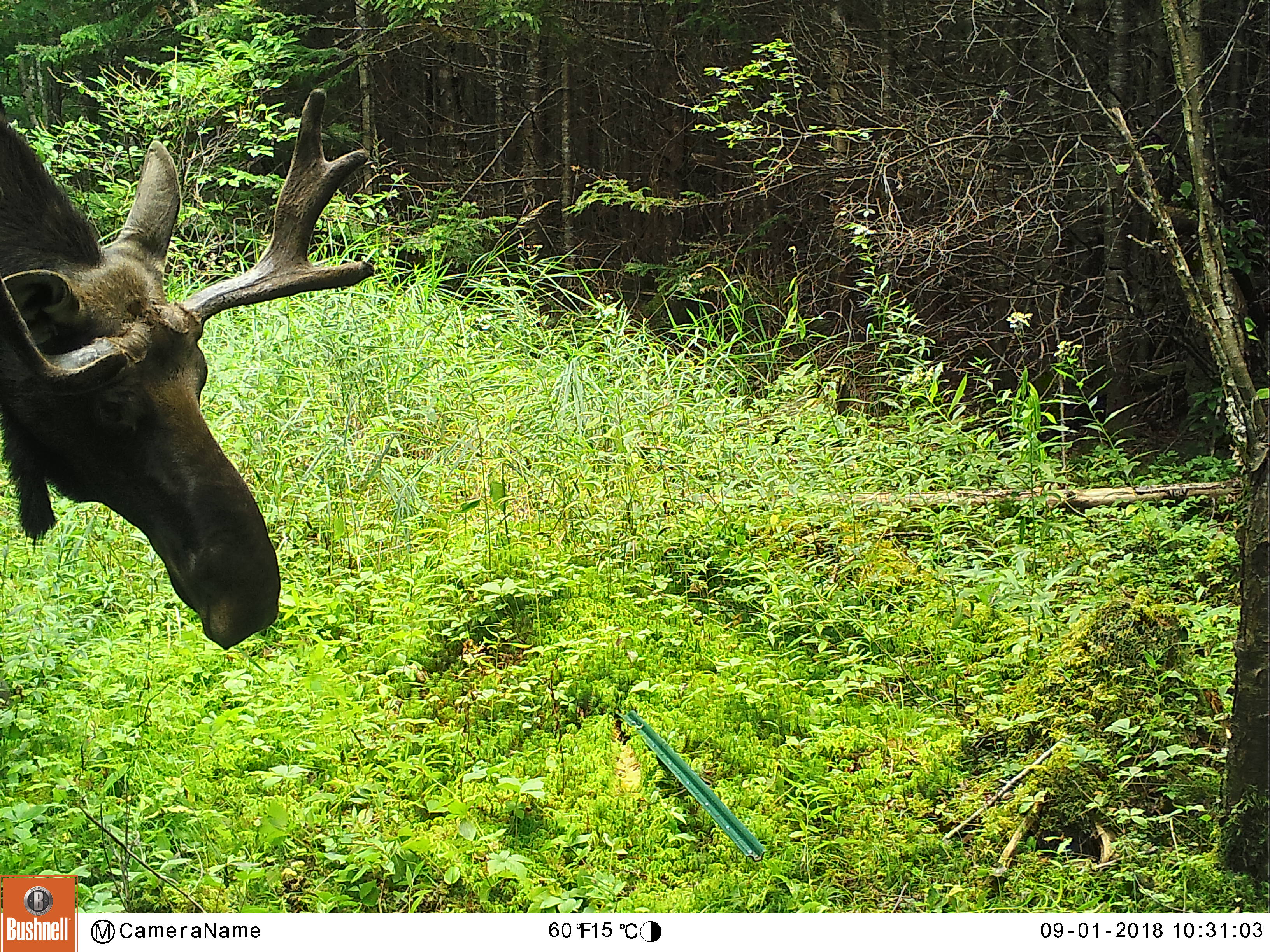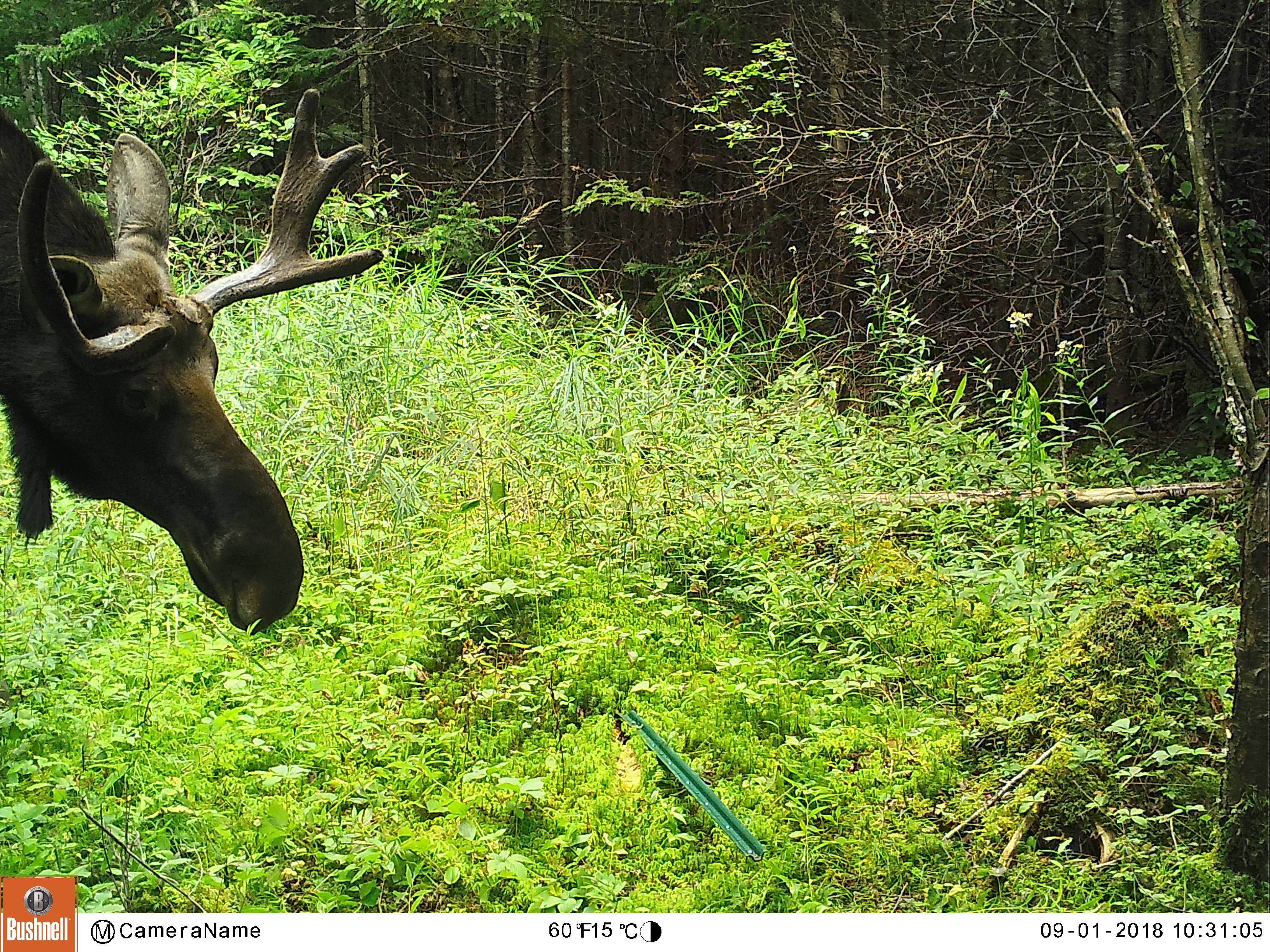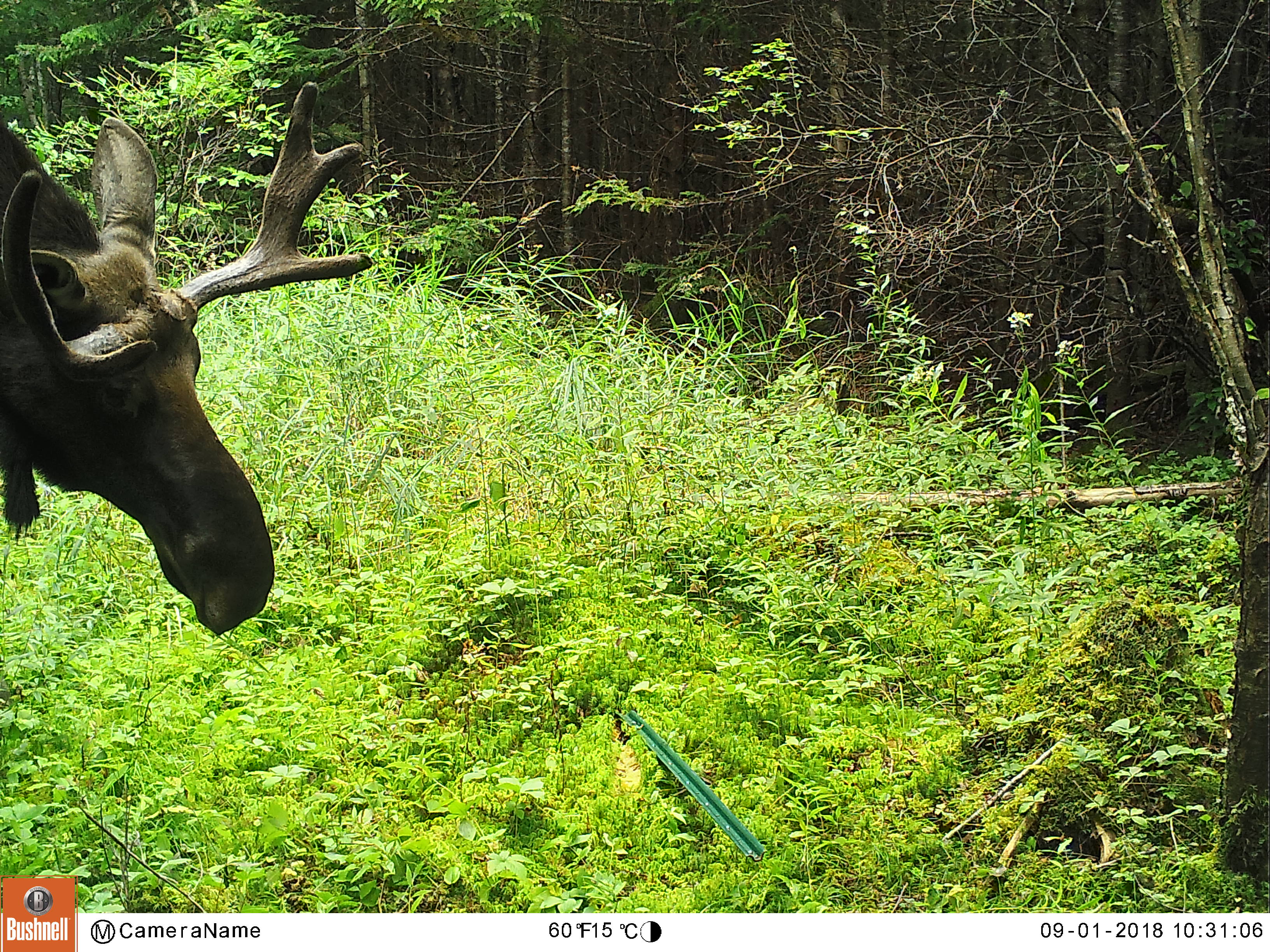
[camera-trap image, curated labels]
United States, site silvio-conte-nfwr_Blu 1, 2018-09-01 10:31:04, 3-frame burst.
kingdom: Animalia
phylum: Chordata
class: Mammalia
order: Artiodactyla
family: Cervidae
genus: Alces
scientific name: Alces alces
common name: moose